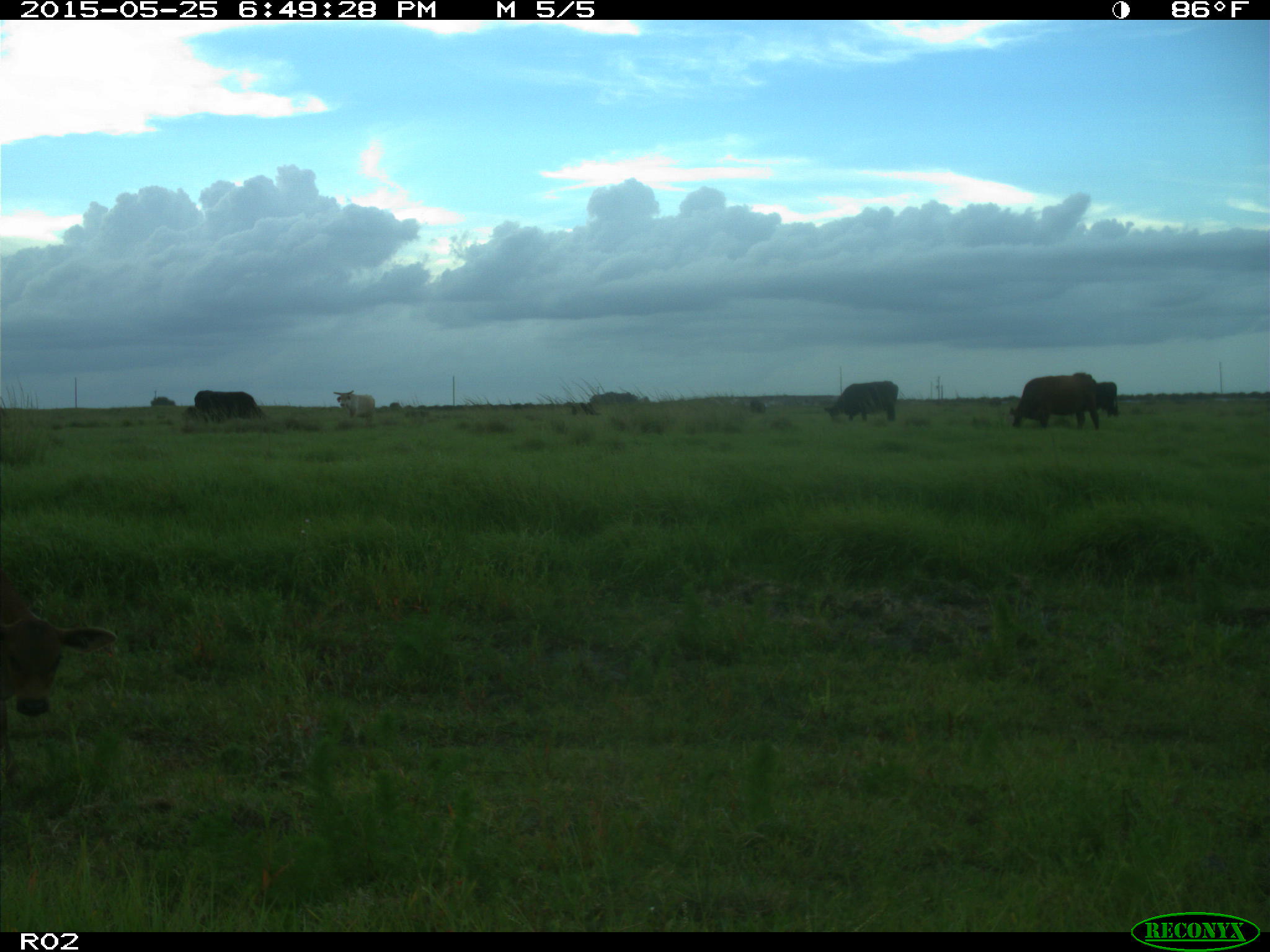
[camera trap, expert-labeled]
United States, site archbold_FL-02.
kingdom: Animalia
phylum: Chordata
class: Mammalia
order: Artiodactyla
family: Bovidae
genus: Bos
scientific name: Bos taurus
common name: domestic cow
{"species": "Bos taurus (domestic cow)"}